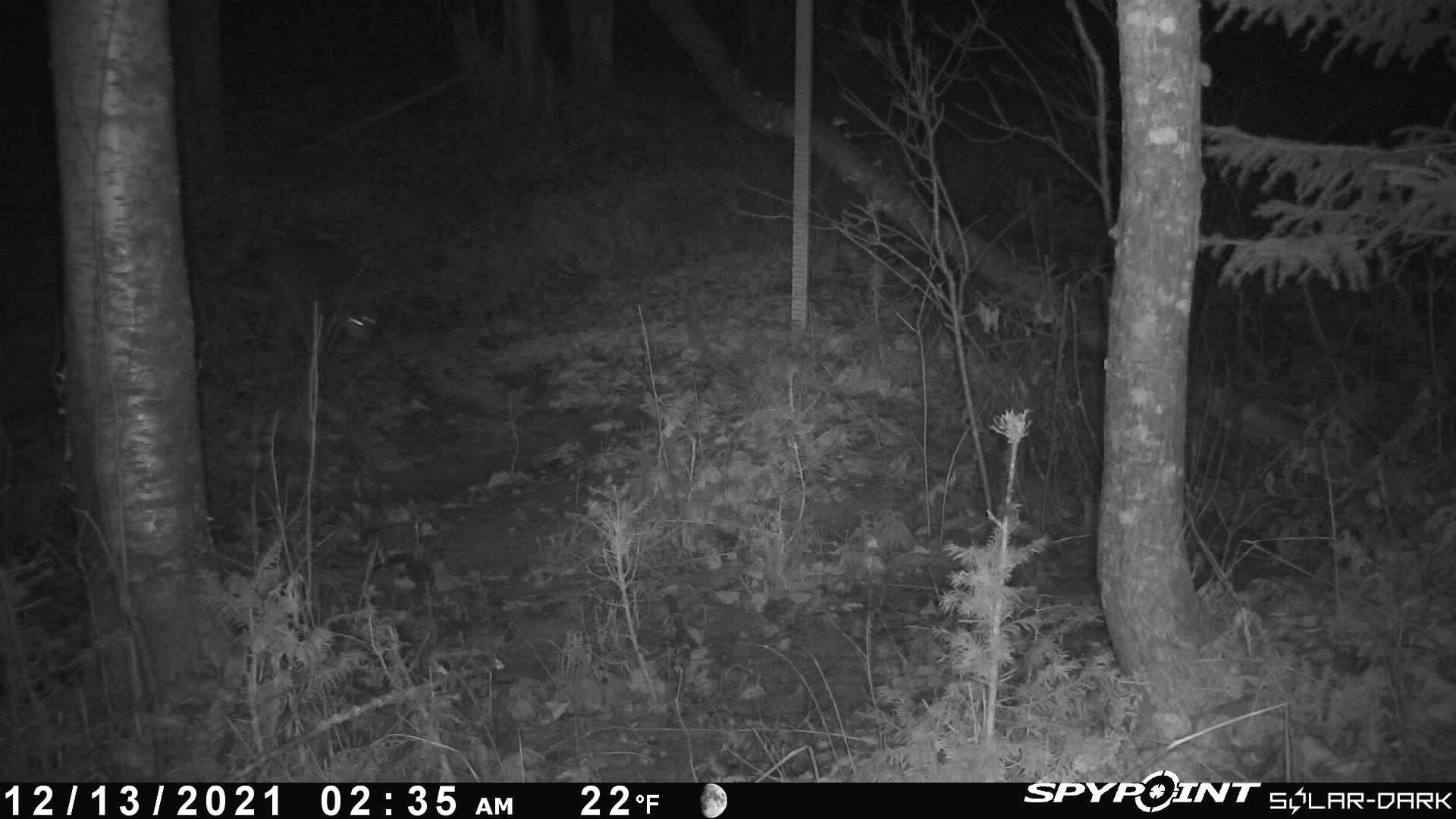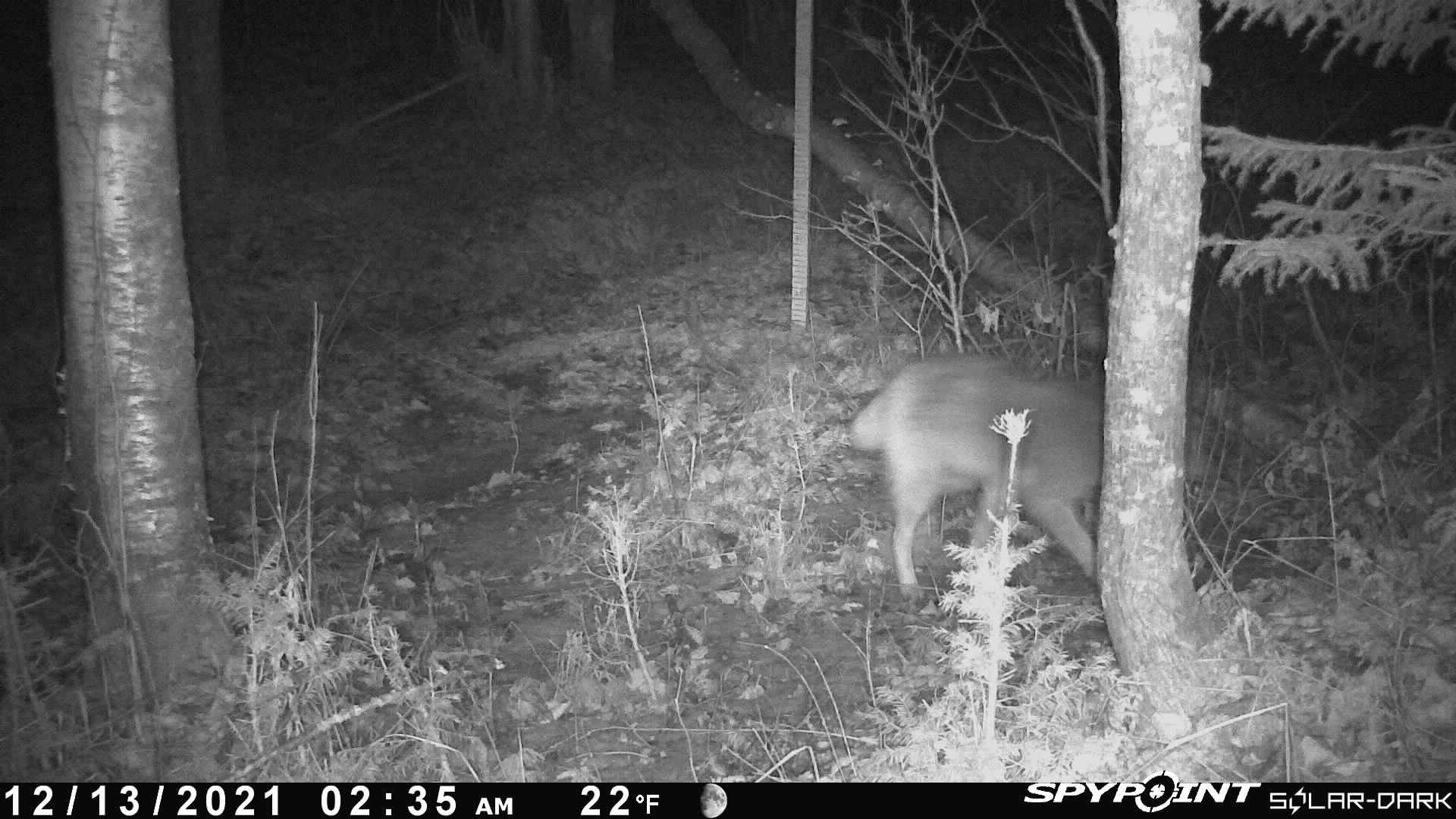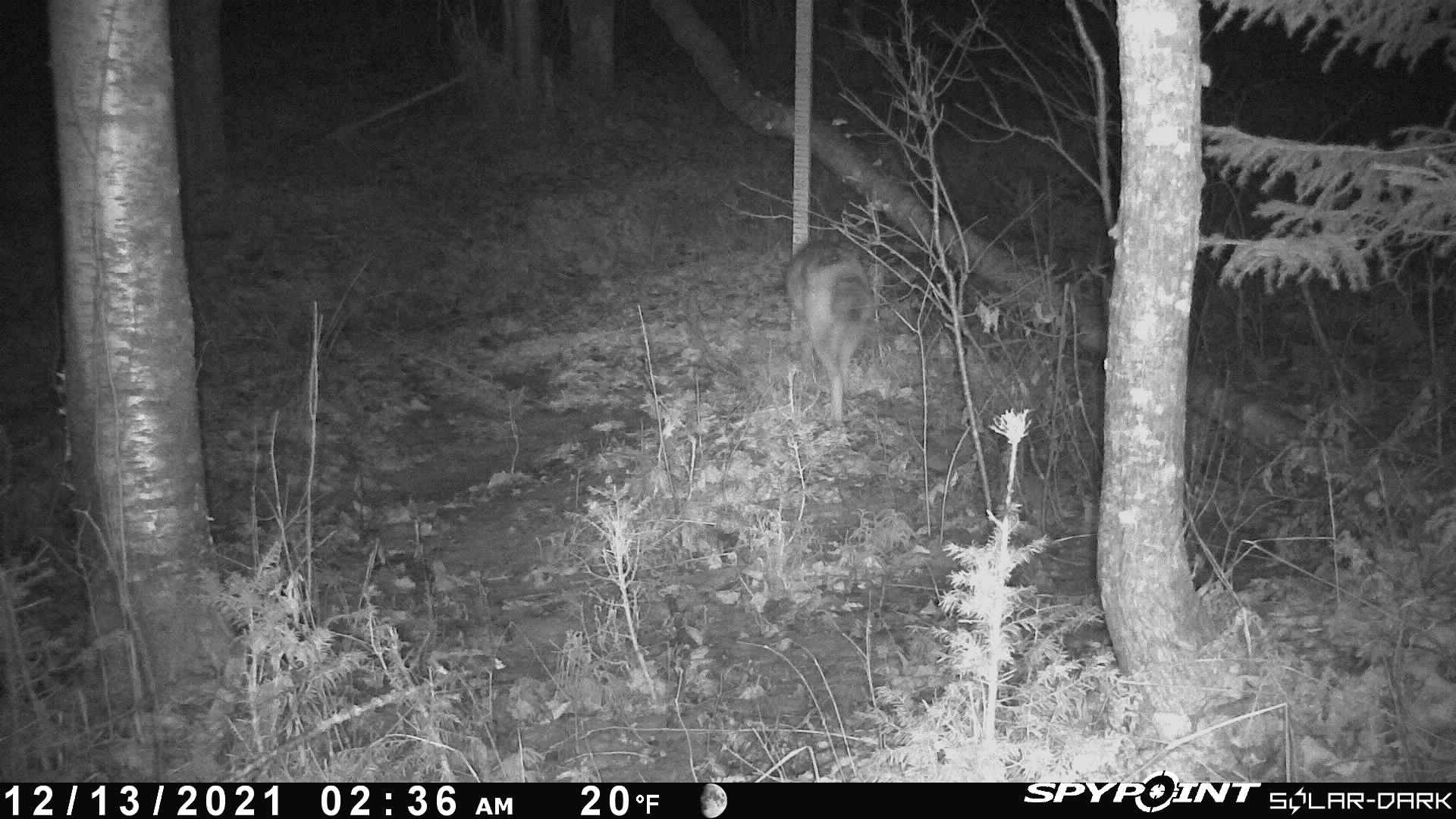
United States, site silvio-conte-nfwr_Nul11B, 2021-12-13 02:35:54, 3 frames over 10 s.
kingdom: Animalia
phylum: Chordata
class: Mammalia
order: Carnivora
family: Canidae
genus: Canis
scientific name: Canis latrans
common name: coyote